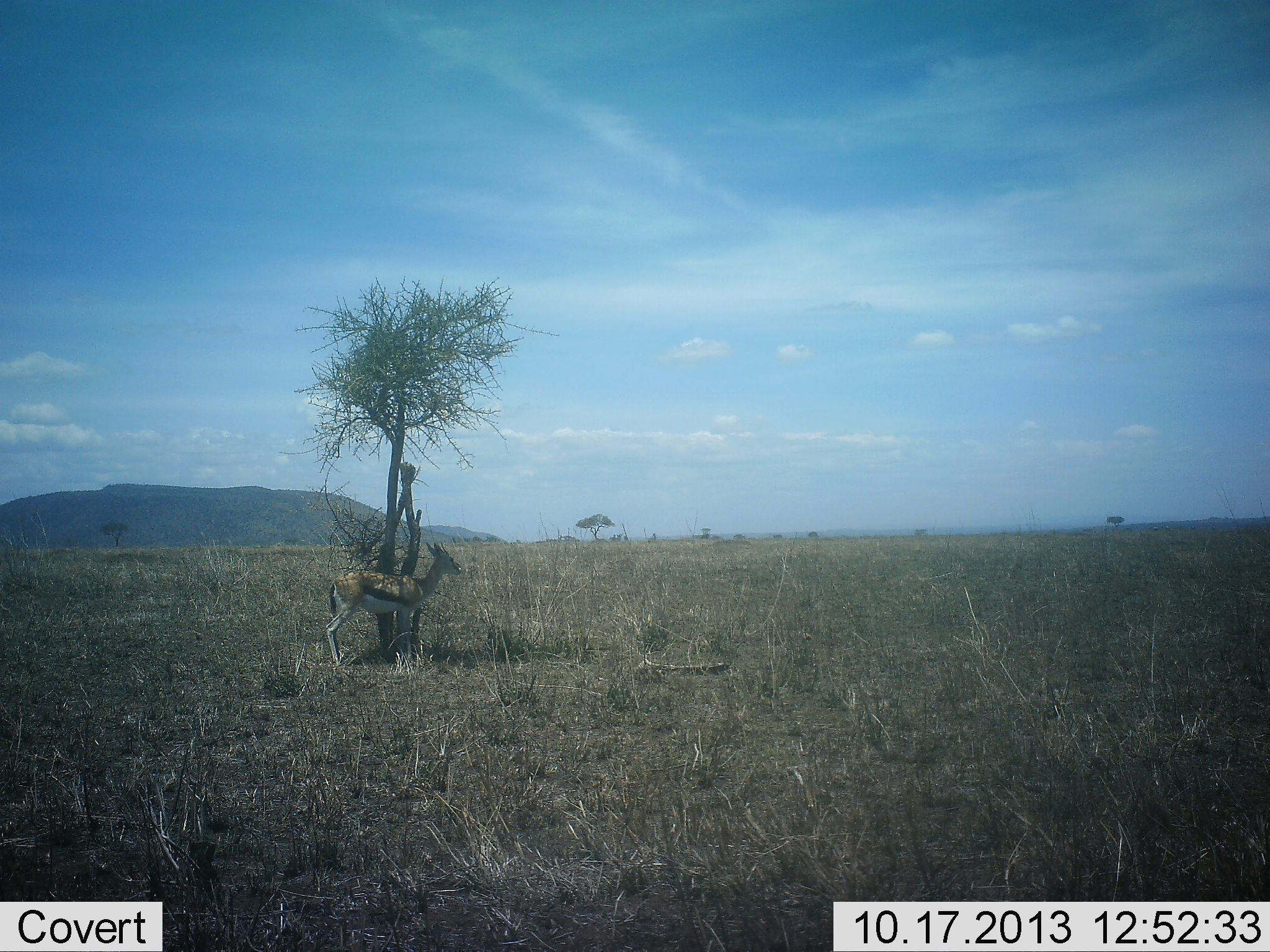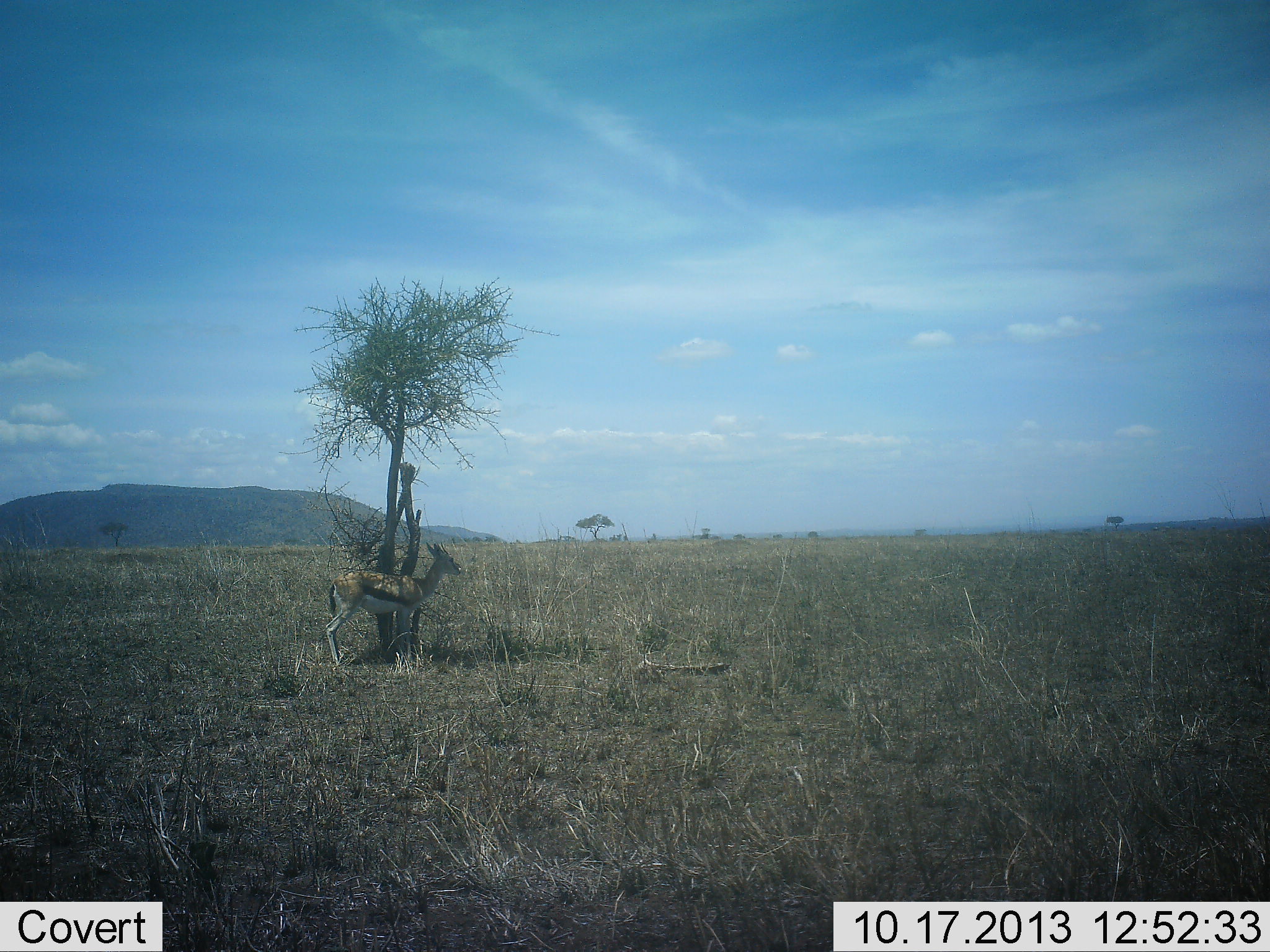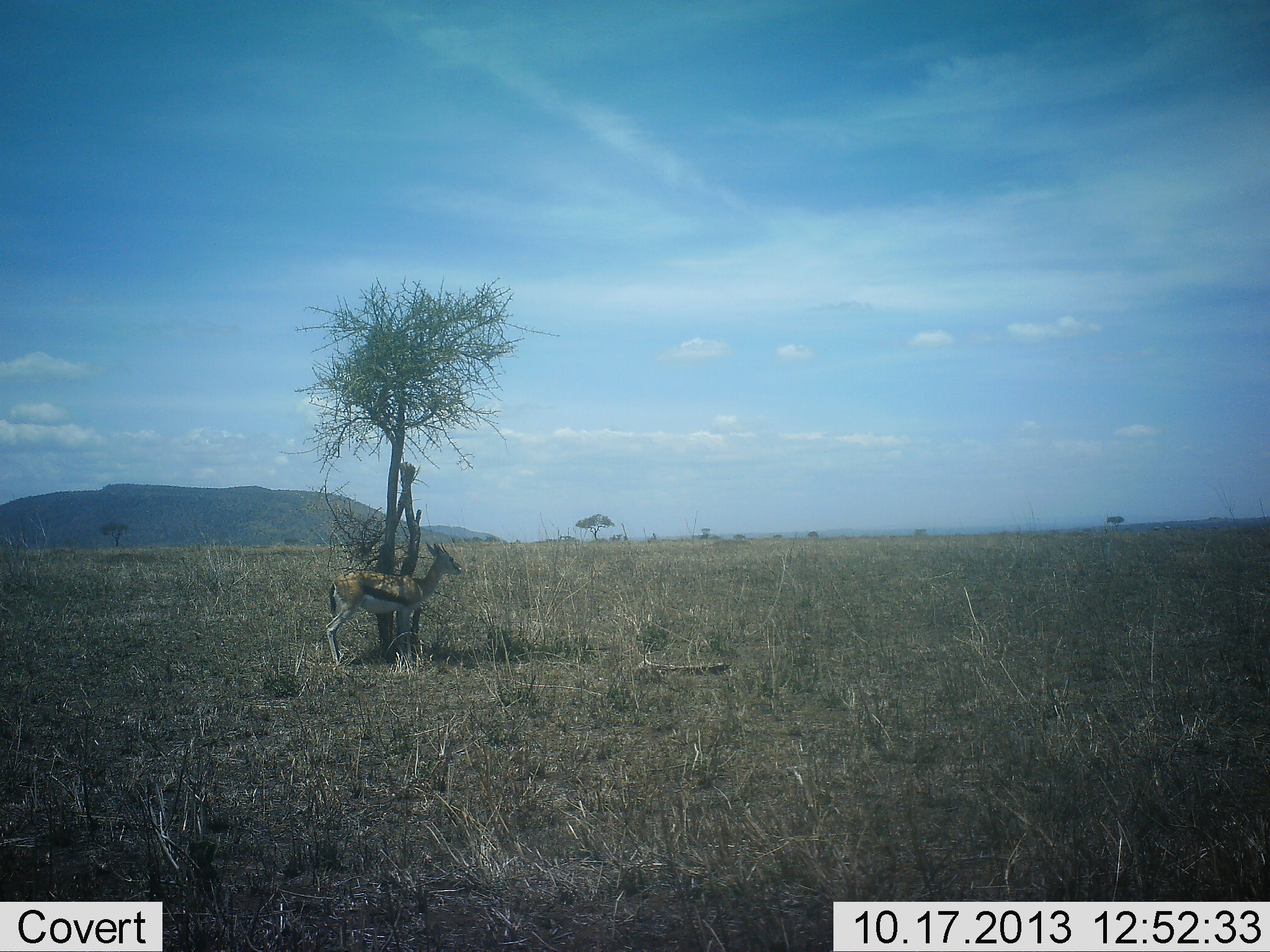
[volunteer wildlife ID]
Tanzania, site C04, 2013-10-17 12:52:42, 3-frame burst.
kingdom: Animalia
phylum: Chordata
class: Mammalia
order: Artiodactyla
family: Bovidae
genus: Eudorcas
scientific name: Eudorcas thomsonii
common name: thomson's gazelle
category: gazellethomsons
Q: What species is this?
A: Gazellethomsons (thomson's gazelle) (Eudorcas thomsonii).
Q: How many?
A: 1.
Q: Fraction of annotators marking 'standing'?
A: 91%.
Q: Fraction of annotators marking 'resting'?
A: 19%.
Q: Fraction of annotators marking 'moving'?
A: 1%.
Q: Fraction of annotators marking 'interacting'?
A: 0%.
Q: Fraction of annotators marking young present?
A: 0%.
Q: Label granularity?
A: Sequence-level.